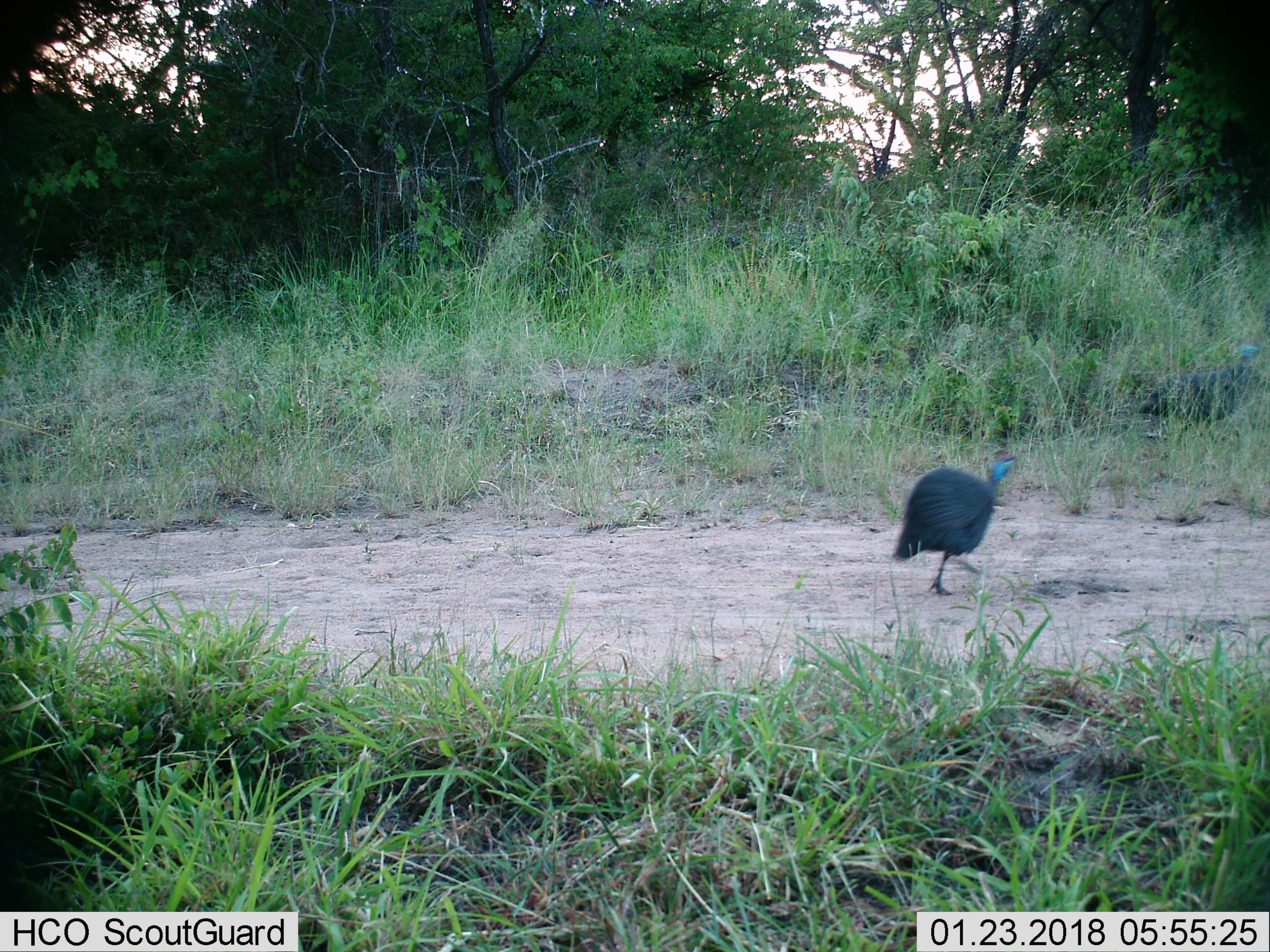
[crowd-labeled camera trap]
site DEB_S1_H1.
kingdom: Animalia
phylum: Chordata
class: Aves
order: Galliformes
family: Numididae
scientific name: Numididae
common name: guineafowl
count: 2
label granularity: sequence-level